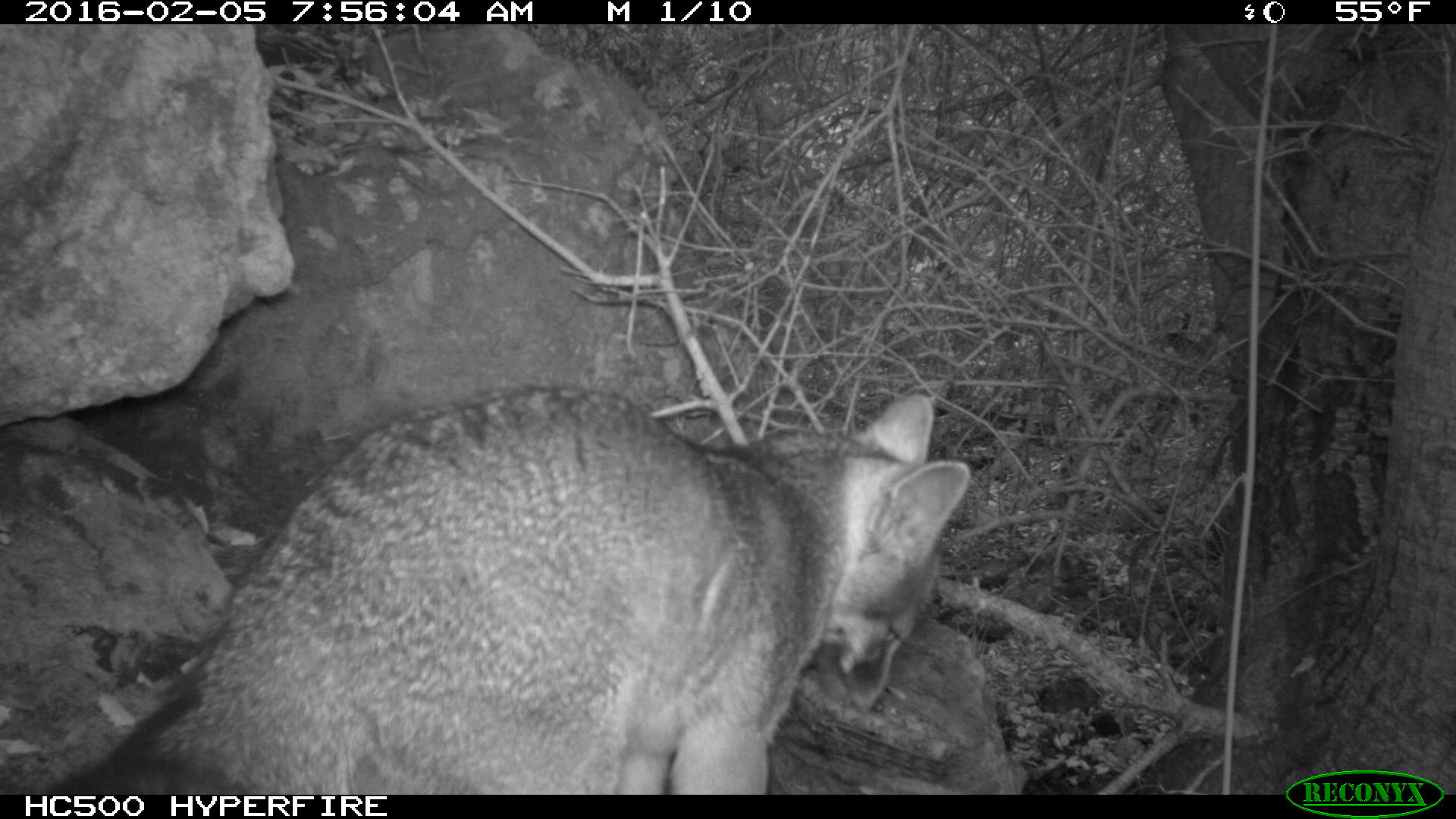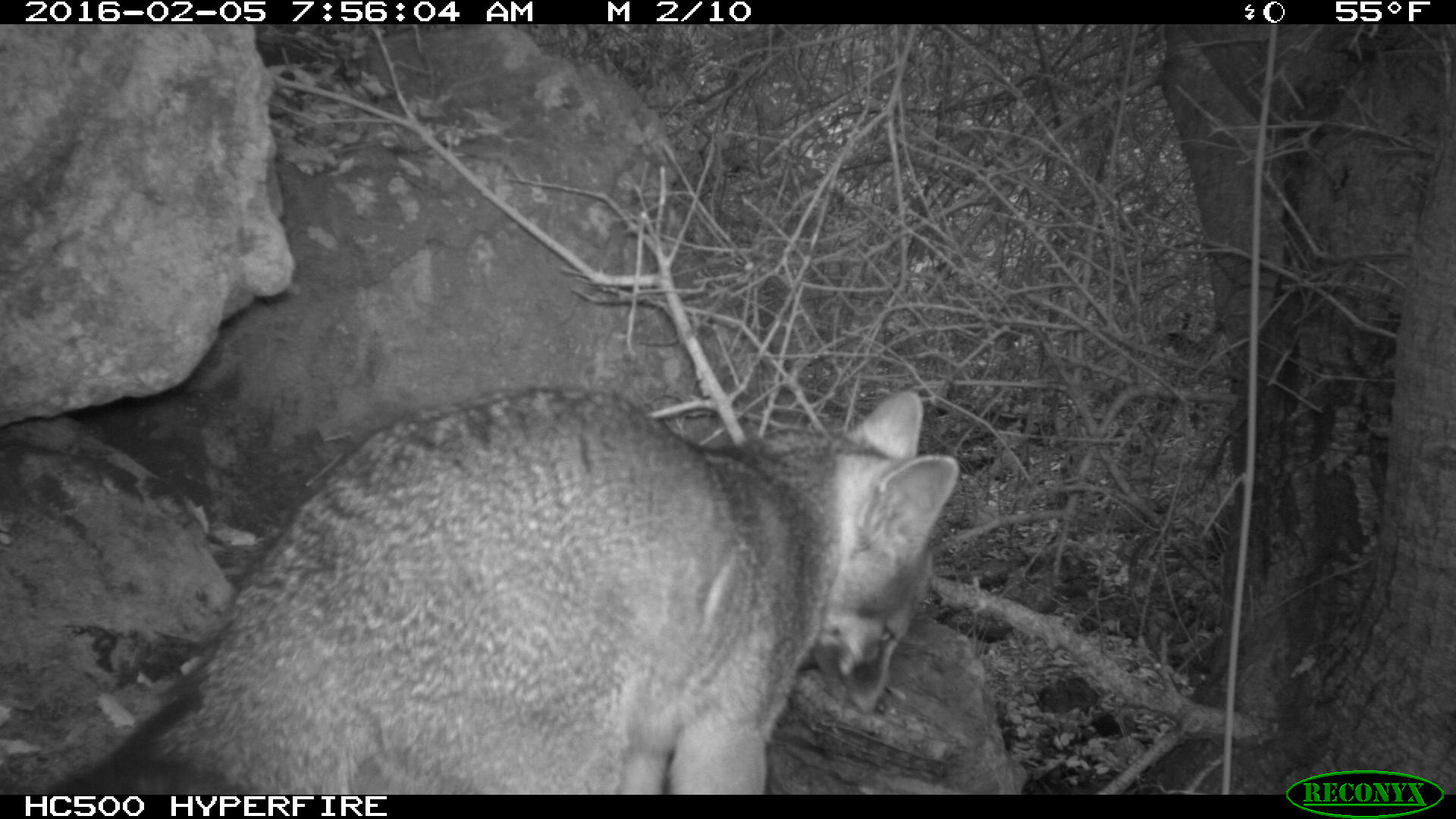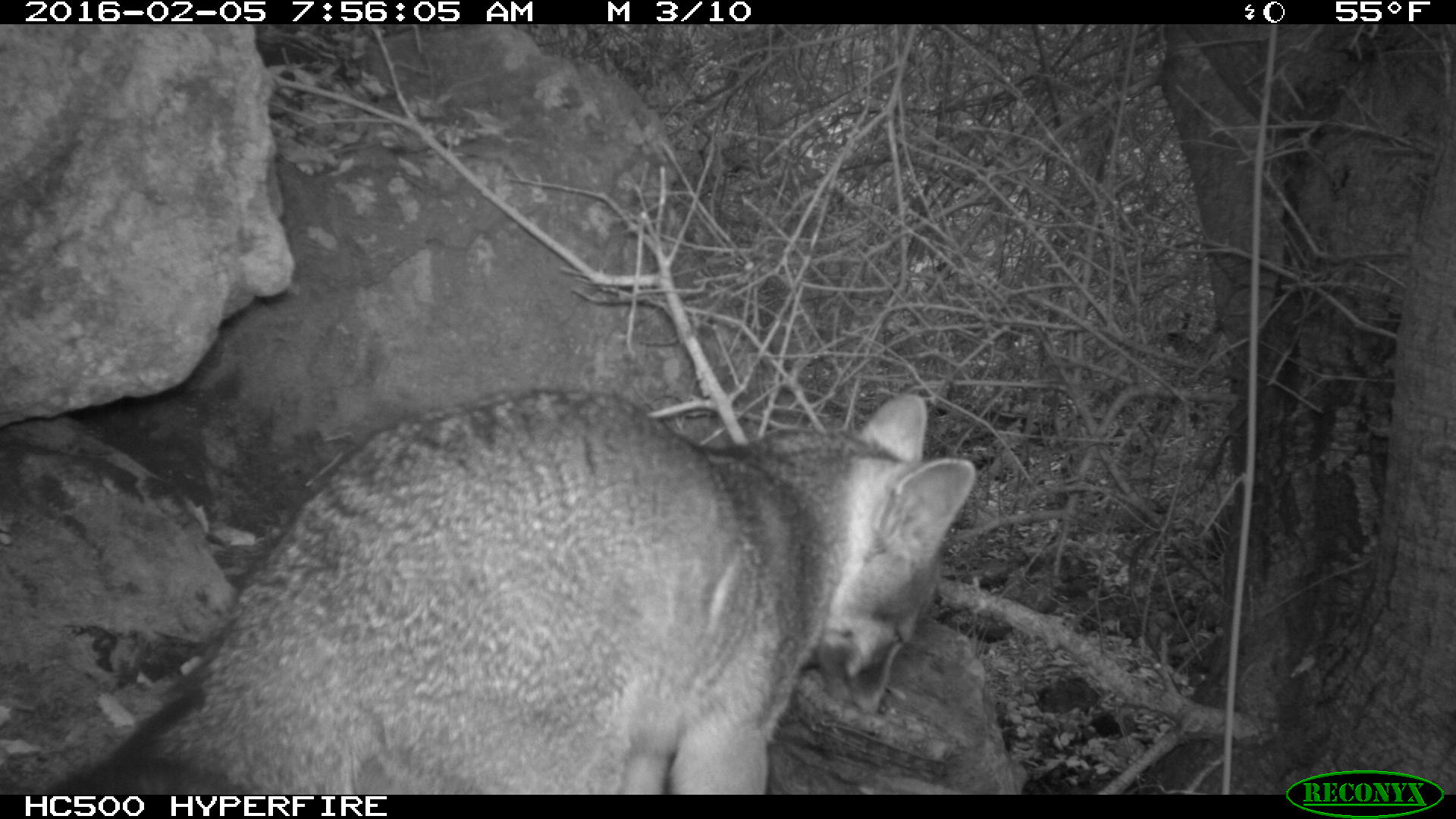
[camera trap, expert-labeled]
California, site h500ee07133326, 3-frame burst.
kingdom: Animalia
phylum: Chordata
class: Mammalia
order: Carnivora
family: Canidae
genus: Urocyon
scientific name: Urocyon littoralis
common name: island fox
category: fox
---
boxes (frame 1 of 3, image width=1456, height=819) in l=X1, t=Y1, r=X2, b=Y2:
fox: l=48, t=386, r=971, b=795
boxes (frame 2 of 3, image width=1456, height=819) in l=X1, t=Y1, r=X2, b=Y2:
fox: l=41, t=391, r=958, b=794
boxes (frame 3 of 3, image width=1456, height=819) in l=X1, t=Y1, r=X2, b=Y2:
fox: l=42, t=387, r=975, b=796